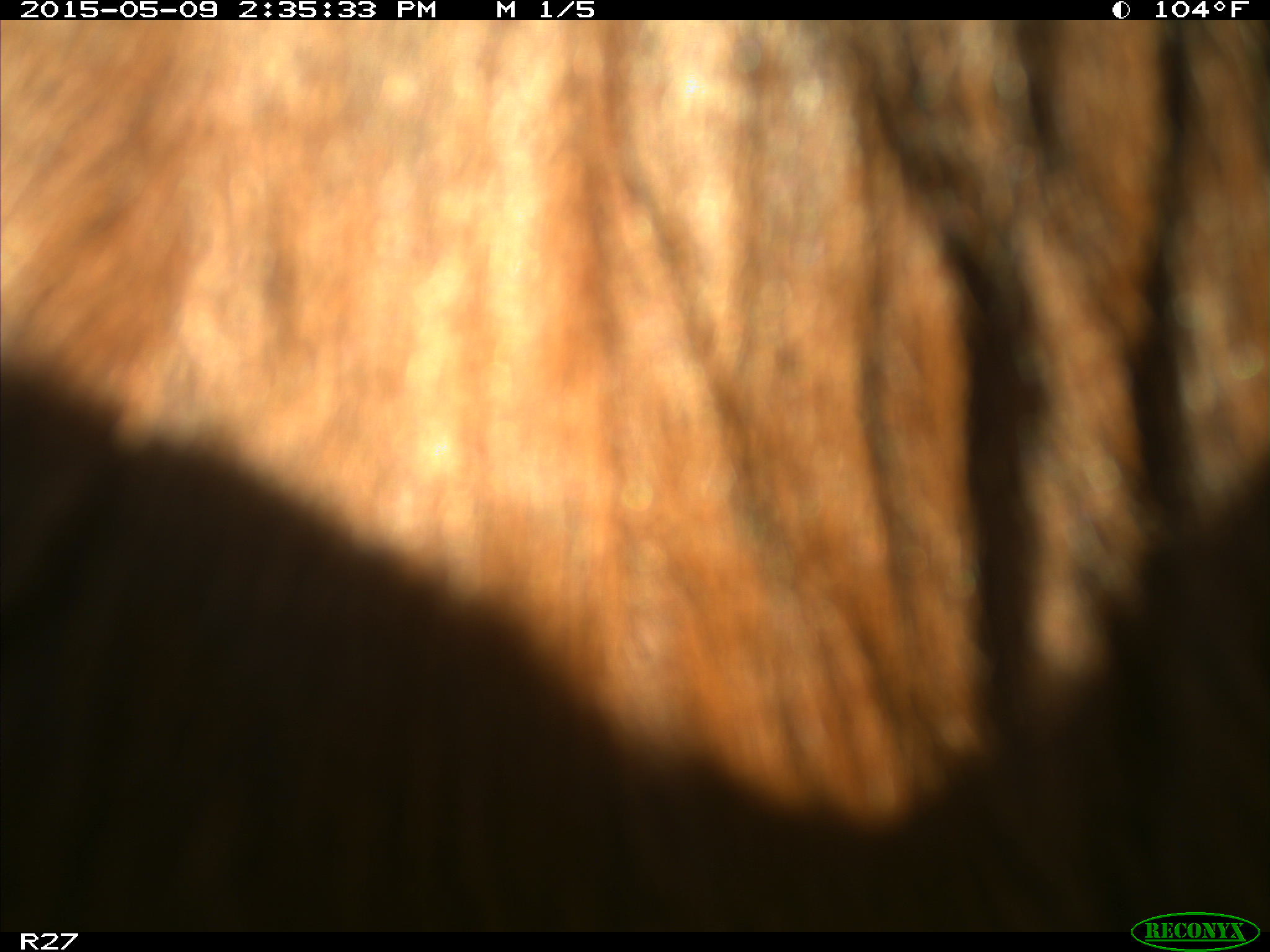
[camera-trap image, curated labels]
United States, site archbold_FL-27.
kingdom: Animalia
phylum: Chordata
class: Mammalia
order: Artiodactyla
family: Bovidae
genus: Bos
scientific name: Bos taurus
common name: domestic cow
Bos taurus (domestic cow).